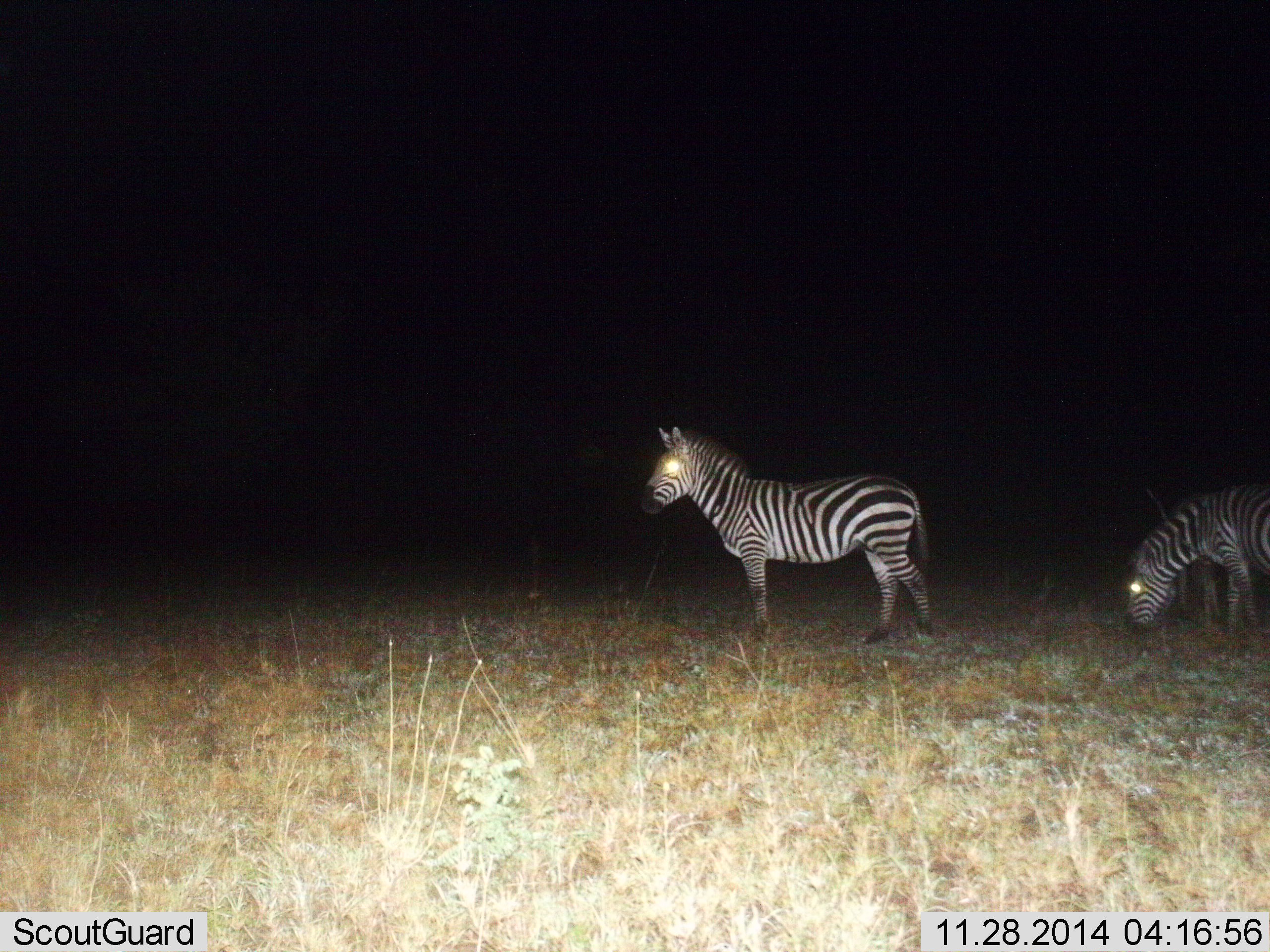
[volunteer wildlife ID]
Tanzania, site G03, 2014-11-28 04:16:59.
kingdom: Animalia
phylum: Chordata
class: Mammalia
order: Perissodactyla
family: Equidae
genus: Equus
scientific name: Equus quagga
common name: plains zebra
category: zebra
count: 2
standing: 100%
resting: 0%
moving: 0%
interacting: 0%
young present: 20%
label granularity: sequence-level